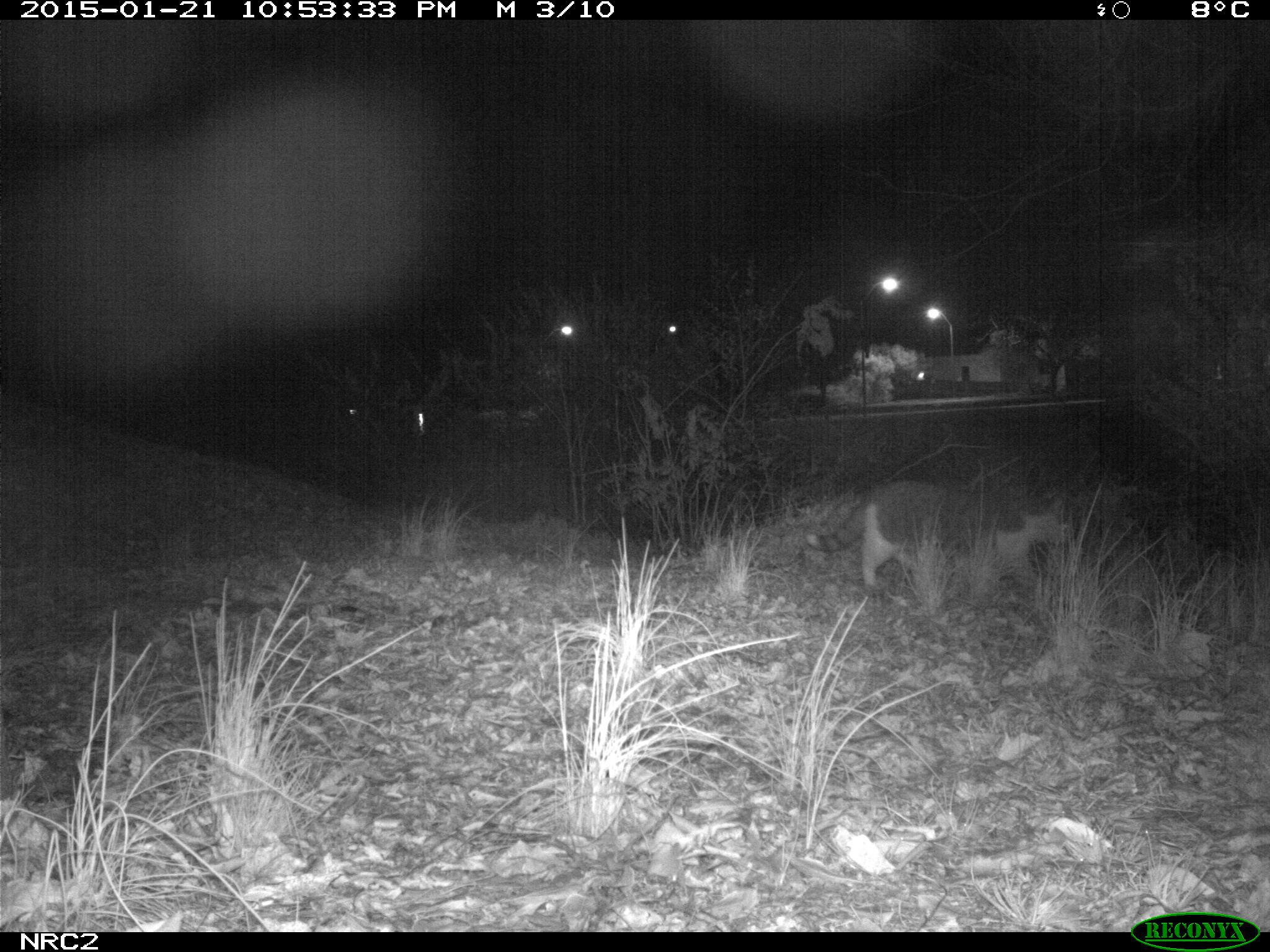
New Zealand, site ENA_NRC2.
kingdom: Animalia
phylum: Chordata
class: Mammalia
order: Carnivora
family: Felidae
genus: Felis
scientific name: Felis catus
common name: domestic cat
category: cat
Cat (domestic cat) (Felis catus).